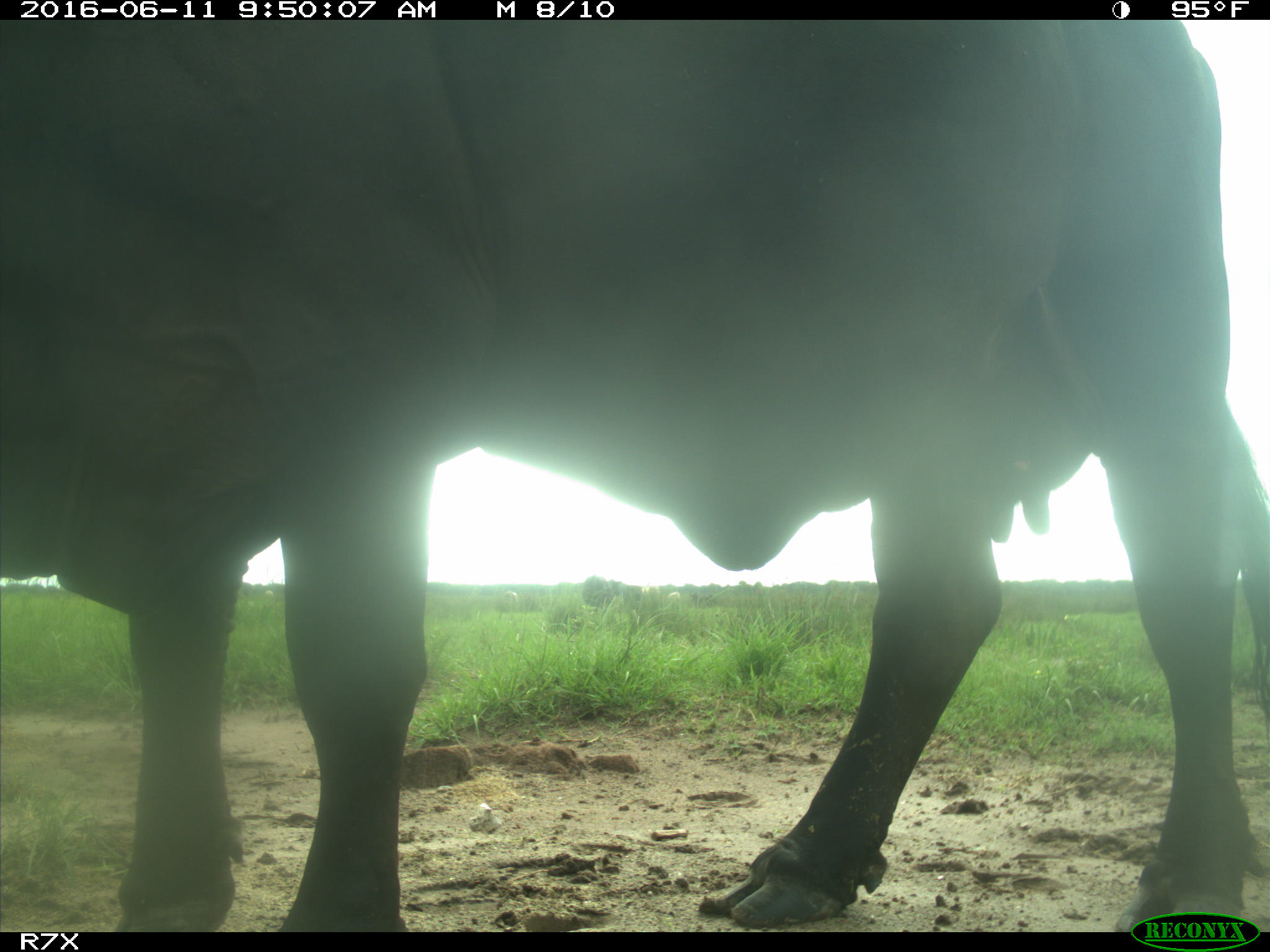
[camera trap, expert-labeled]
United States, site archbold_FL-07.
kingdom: Animalia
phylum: Chordata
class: Mammalia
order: Artiodactyla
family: Bovidae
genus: Bos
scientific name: Bos taurus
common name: domestic cow